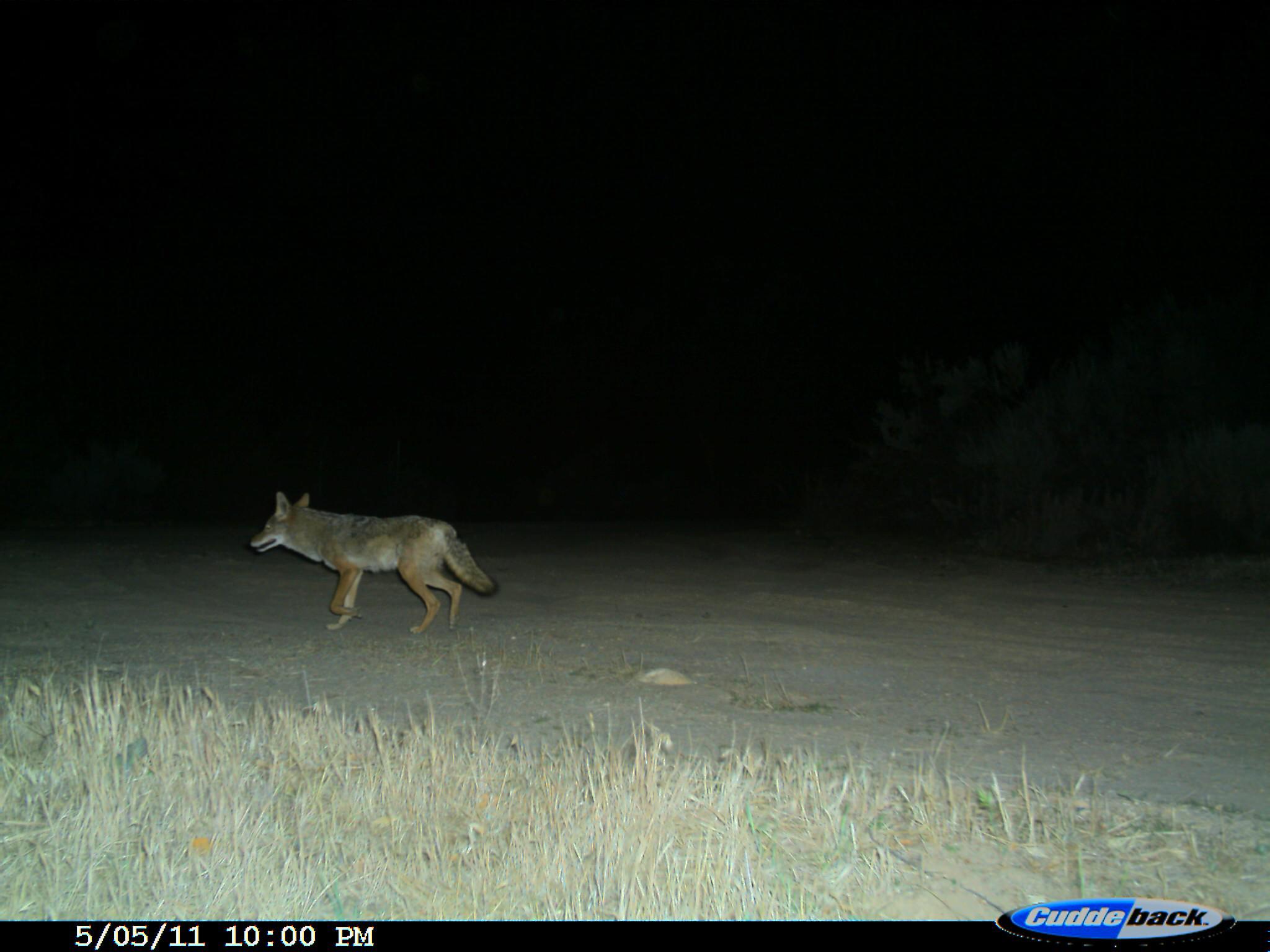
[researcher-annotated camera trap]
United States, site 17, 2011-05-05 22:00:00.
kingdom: Animalia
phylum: Chordata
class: Mammalia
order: Carnivora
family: Canidae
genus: Canis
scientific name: Canis latrans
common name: coyote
Coyote (Canis latrans).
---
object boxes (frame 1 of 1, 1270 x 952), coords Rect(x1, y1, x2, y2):
coyote: Rect(247, 490, 500, 635)